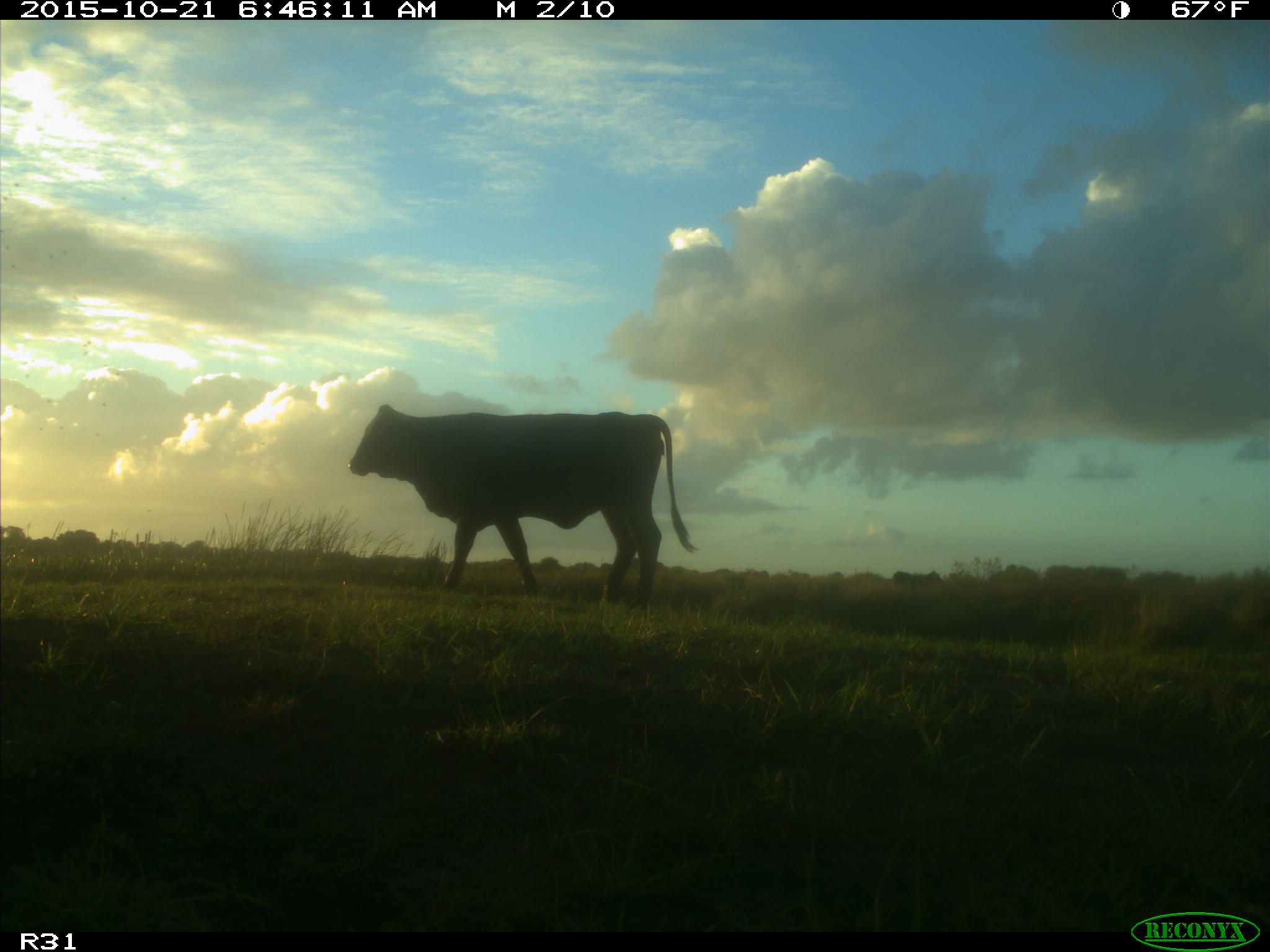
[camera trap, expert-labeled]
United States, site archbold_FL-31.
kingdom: Animalia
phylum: Chordata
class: Mammalia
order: Artiodactyla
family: Bovidae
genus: Bos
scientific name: Bos taurus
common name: domestic cow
Bos taurus (domestic cow).